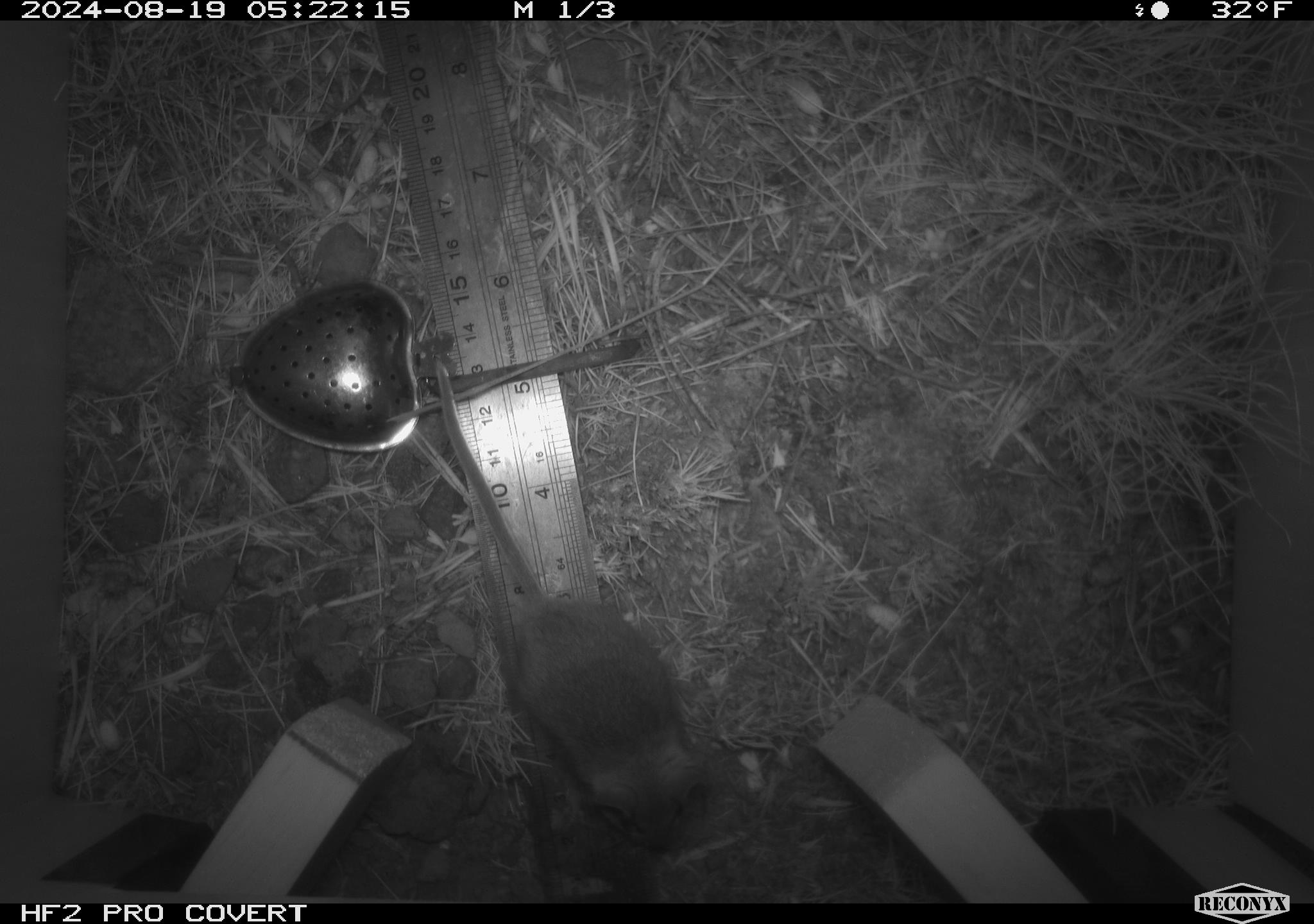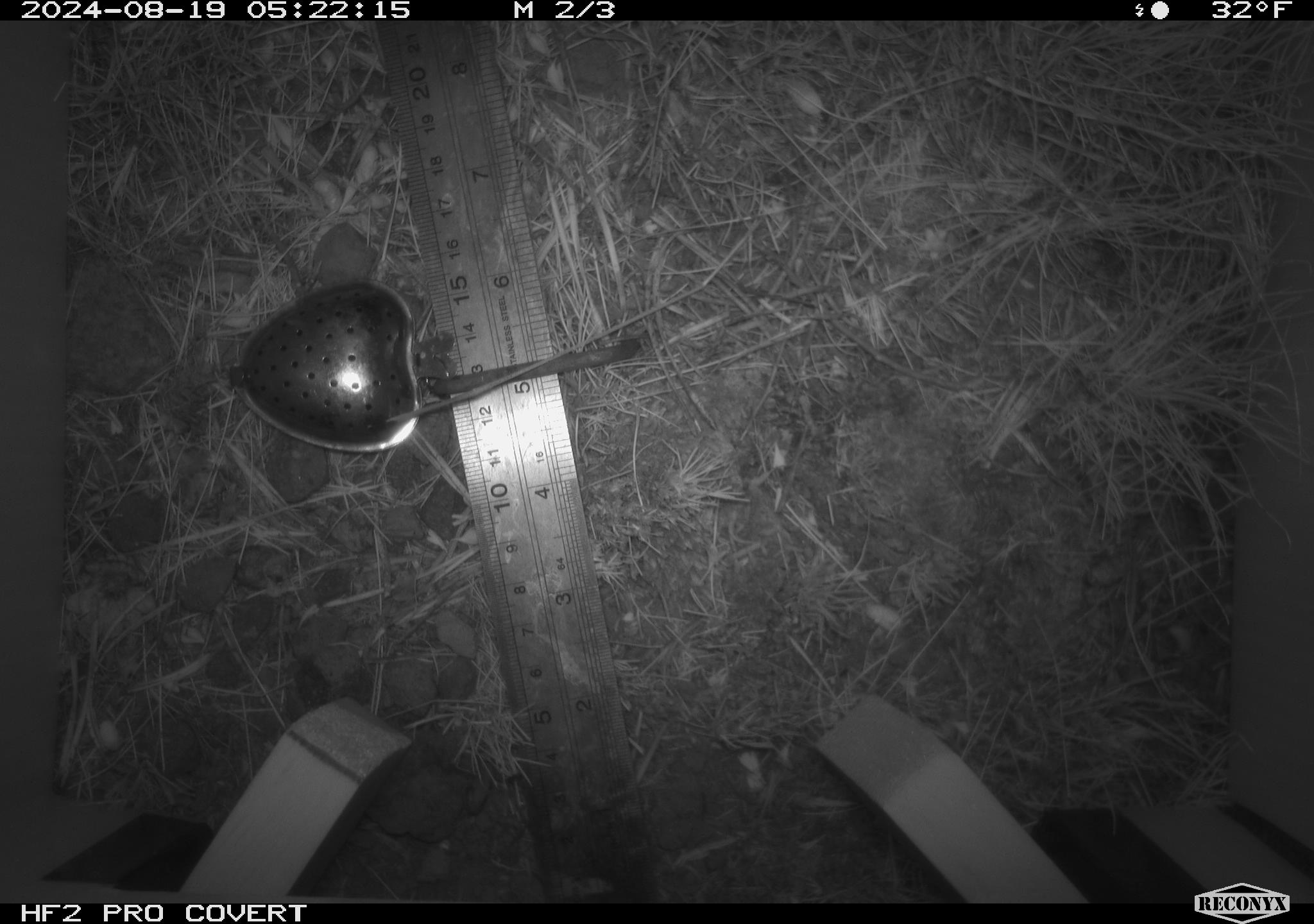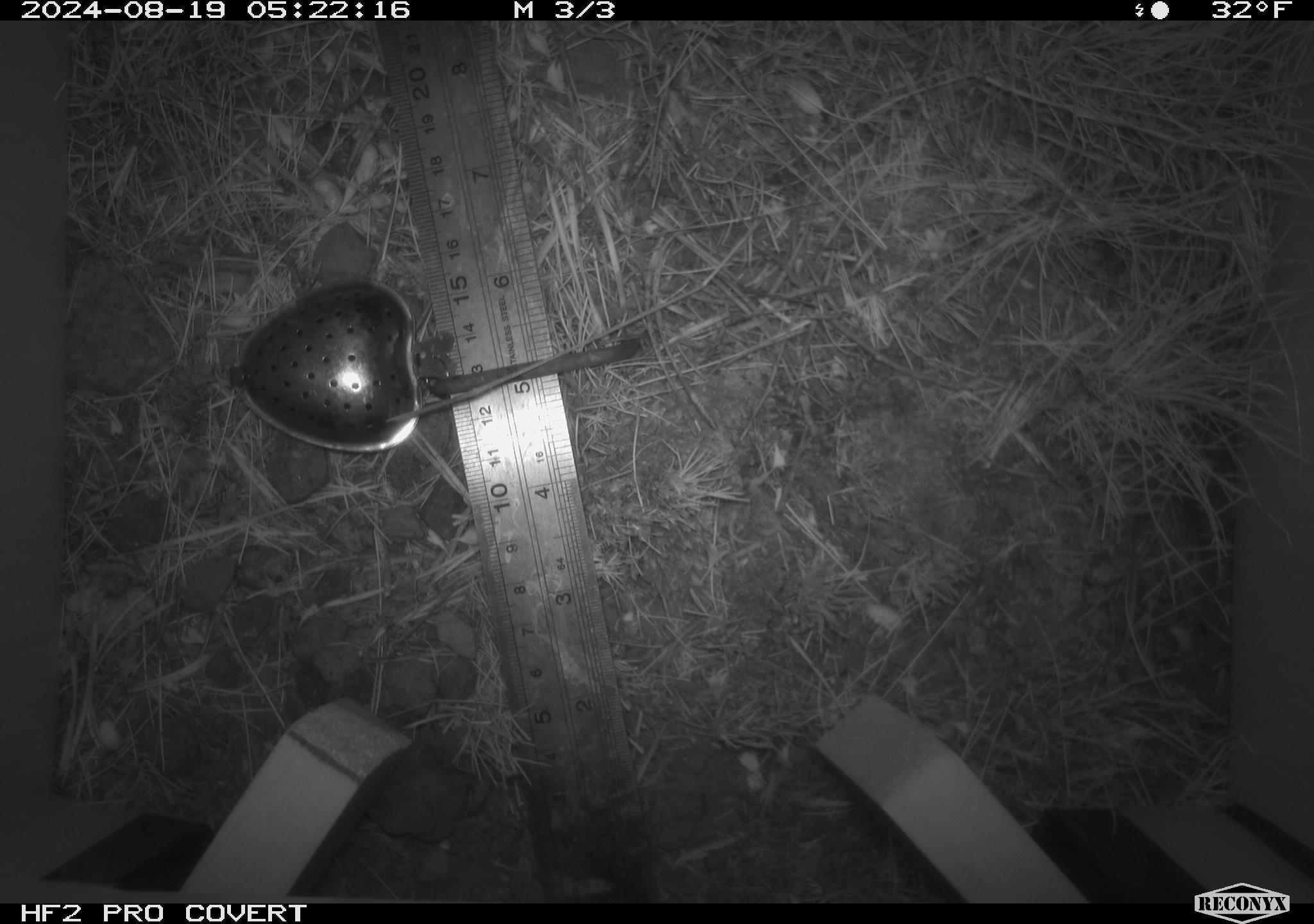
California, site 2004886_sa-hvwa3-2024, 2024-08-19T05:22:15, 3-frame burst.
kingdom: Animalia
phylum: Chordata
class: Mammalia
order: Rodentia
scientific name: Rodentia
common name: mouse species